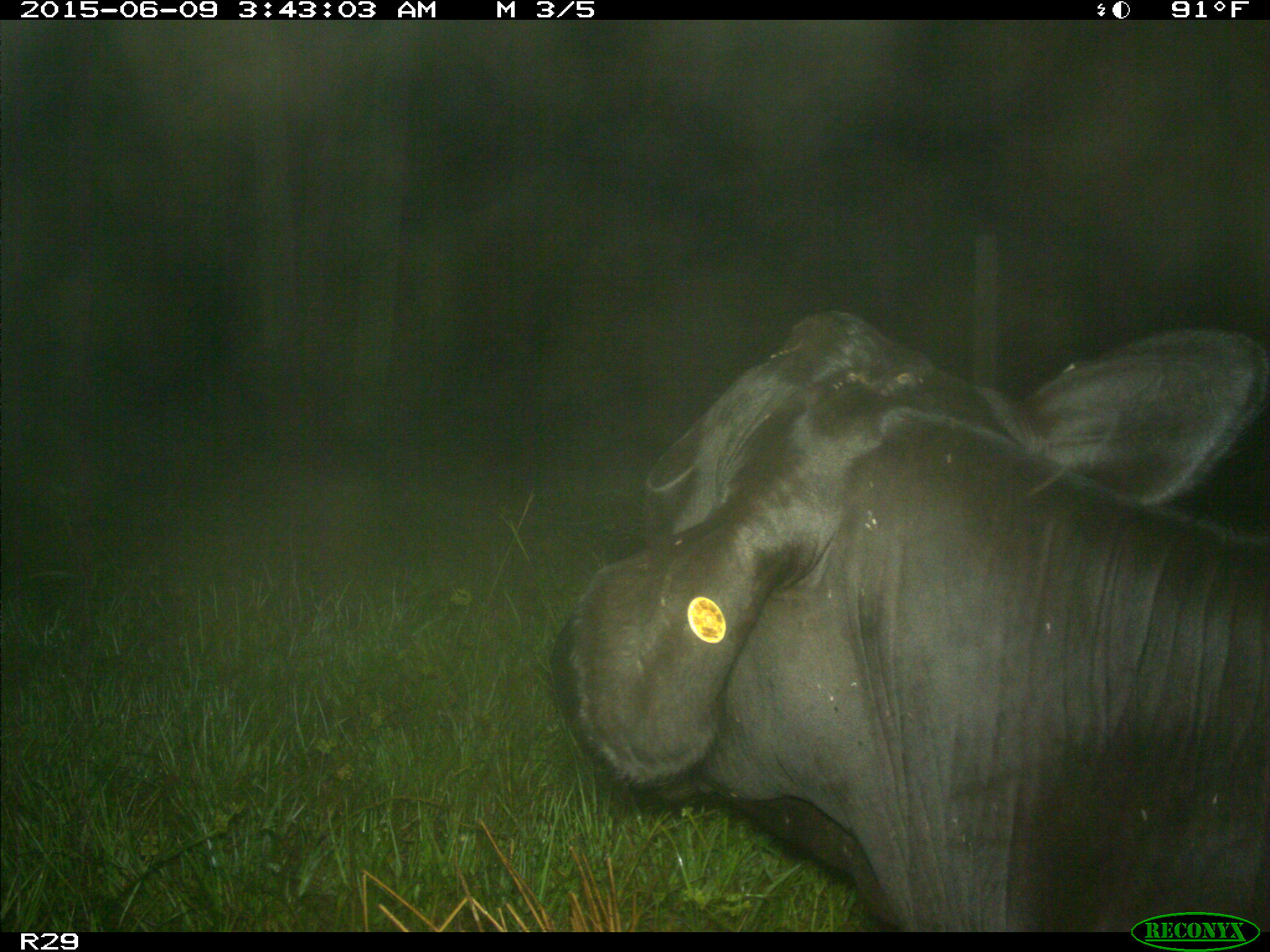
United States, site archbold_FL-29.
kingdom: Animalia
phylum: Chordata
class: Mammalia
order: Artiodactyla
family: Bovidae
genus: Bos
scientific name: Bos taurus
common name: domestic cow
Bos taurus (domestic cow).